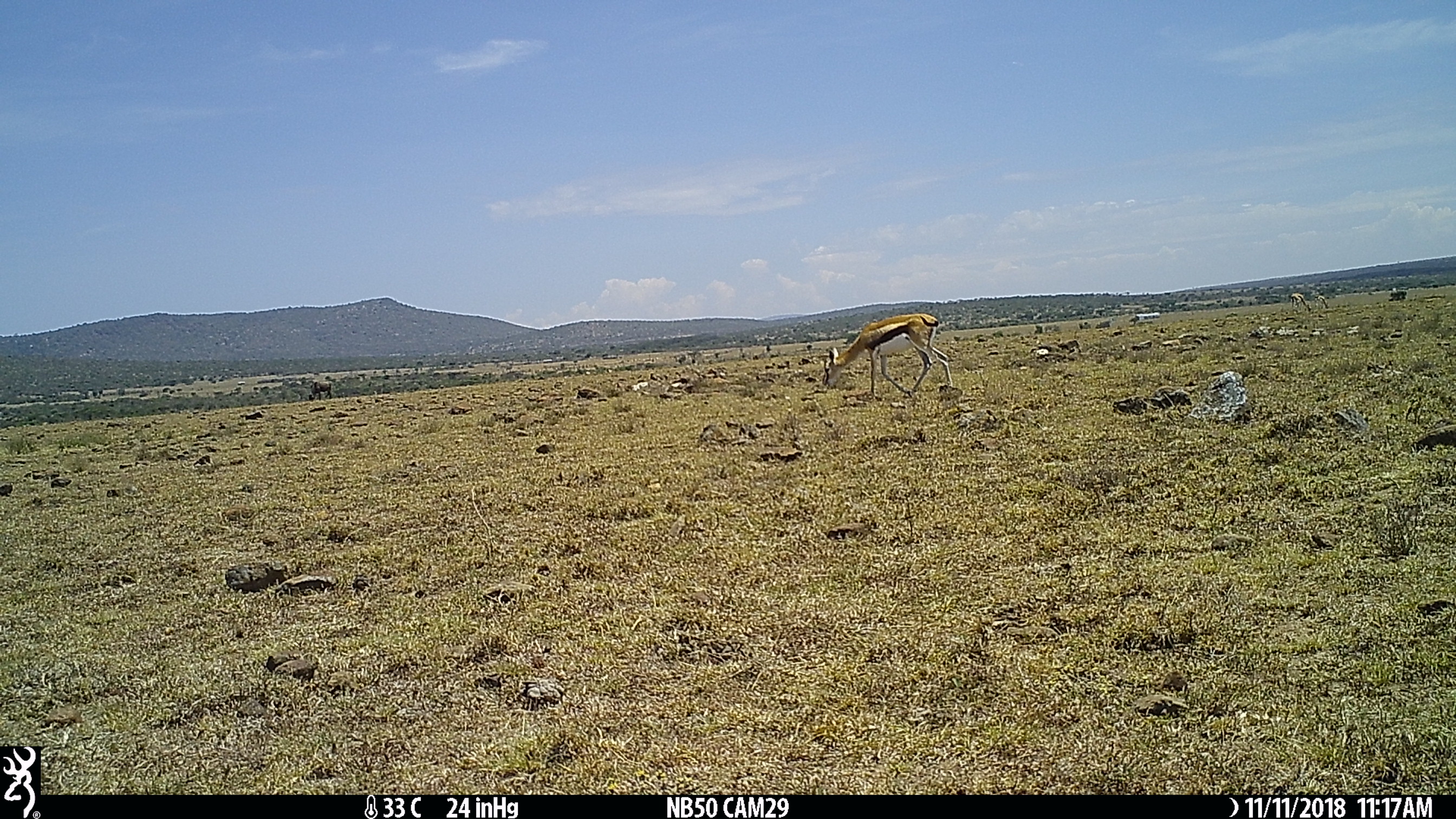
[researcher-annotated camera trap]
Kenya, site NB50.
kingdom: Animalia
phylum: Chordata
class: Mammalia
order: Artiodactyla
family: Bovidae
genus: Eudorcas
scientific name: Eudorcas thomsonii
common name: thomon's gazelle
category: gazelle thomsons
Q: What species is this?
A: Gazelle thomsons (thomon's gazelle) (Eudorcas thomsonii).